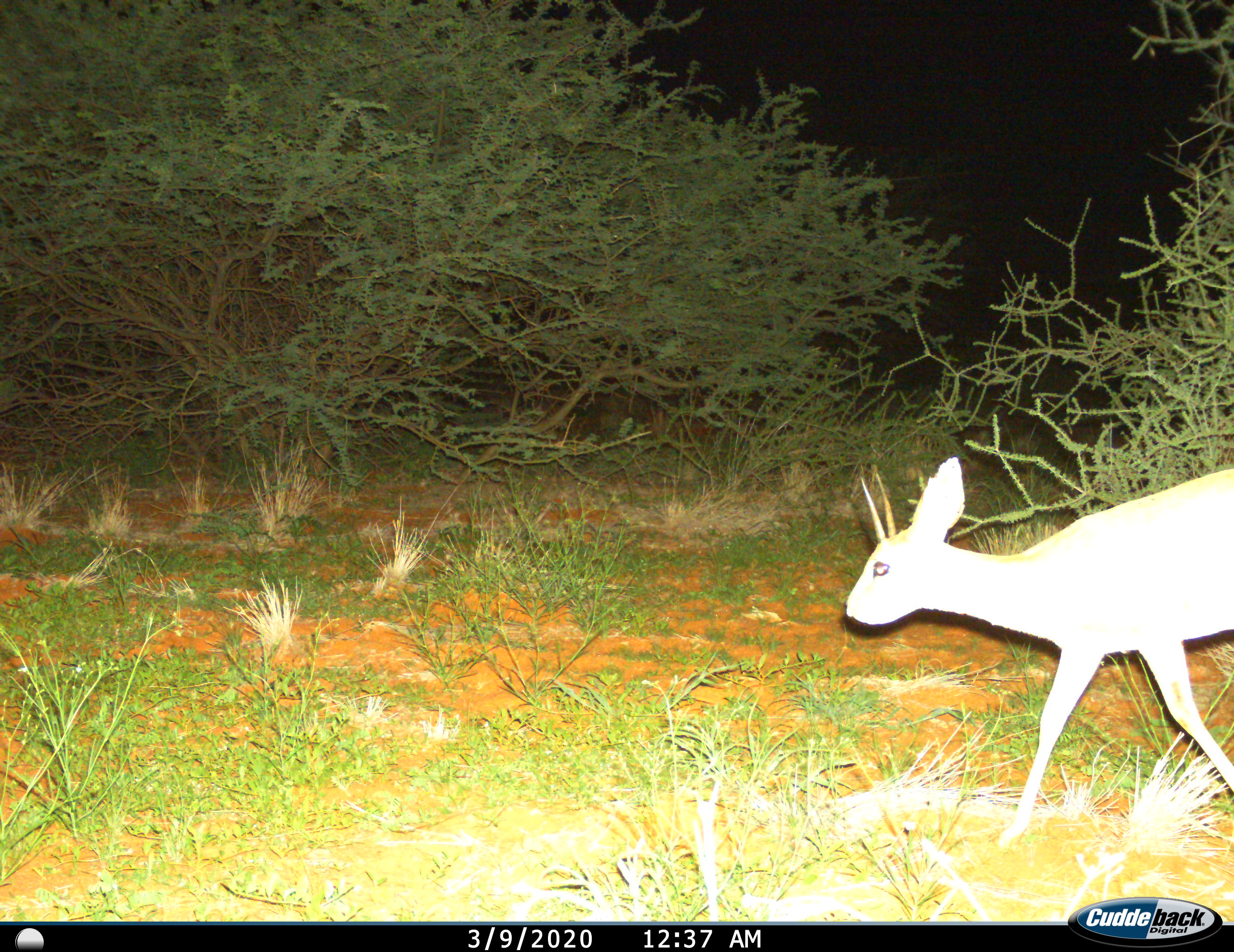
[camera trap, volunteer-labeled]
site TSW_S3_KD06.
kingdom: Animalia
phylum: Chordata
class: Mammalia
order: Artiodactyla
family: Bovidae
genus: Raphicerus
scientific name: Raphicerus campestris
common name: steenbok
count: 1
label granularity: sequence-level